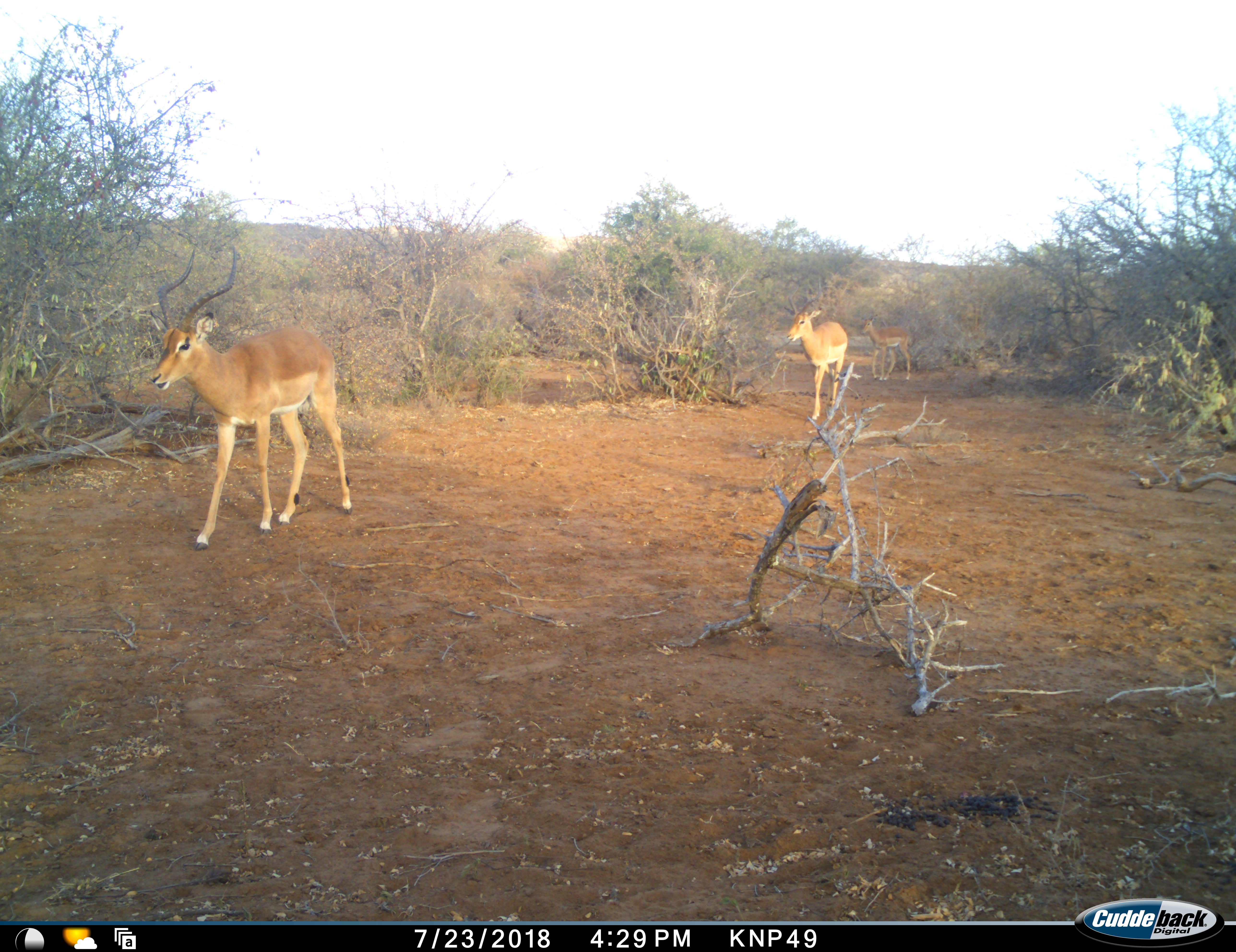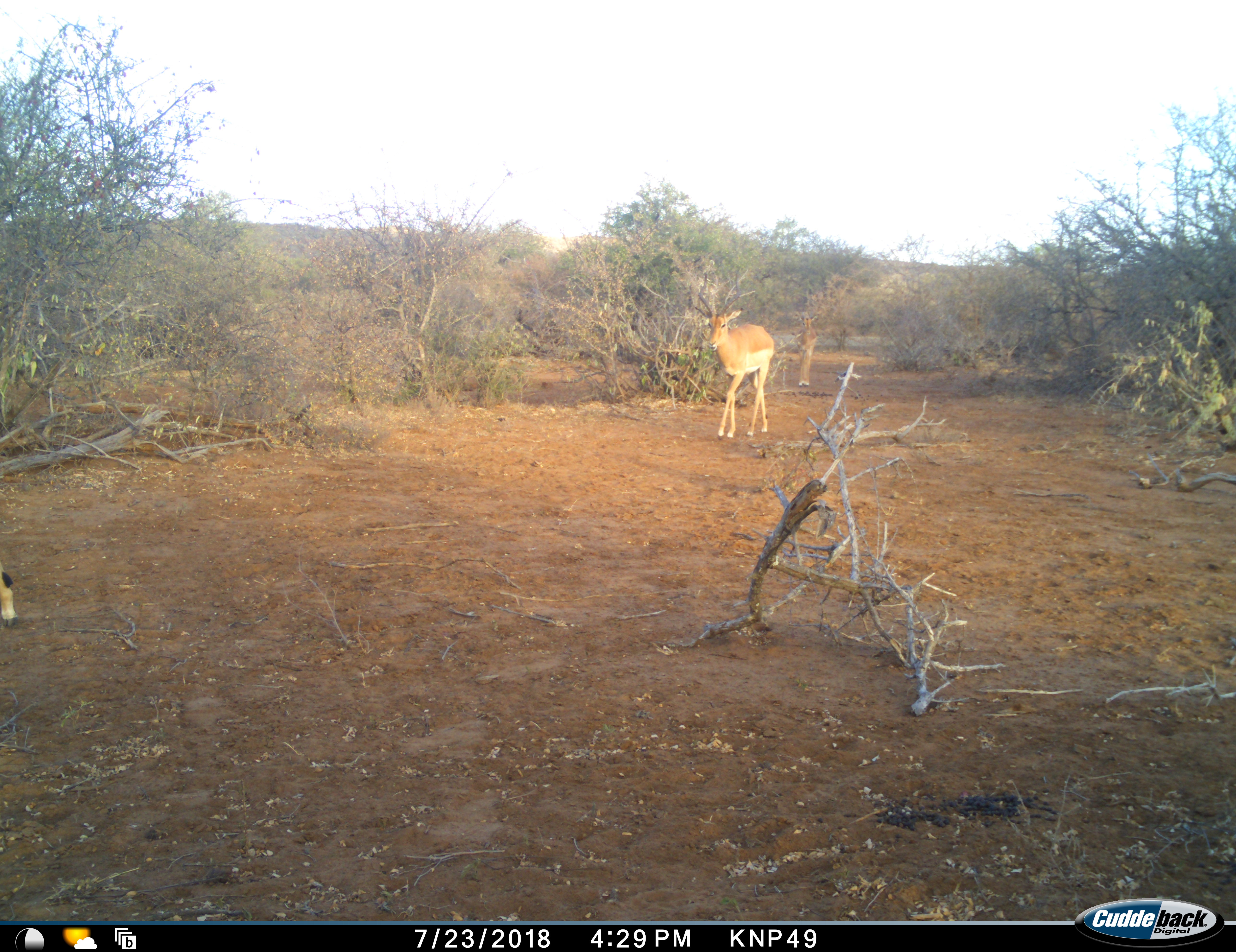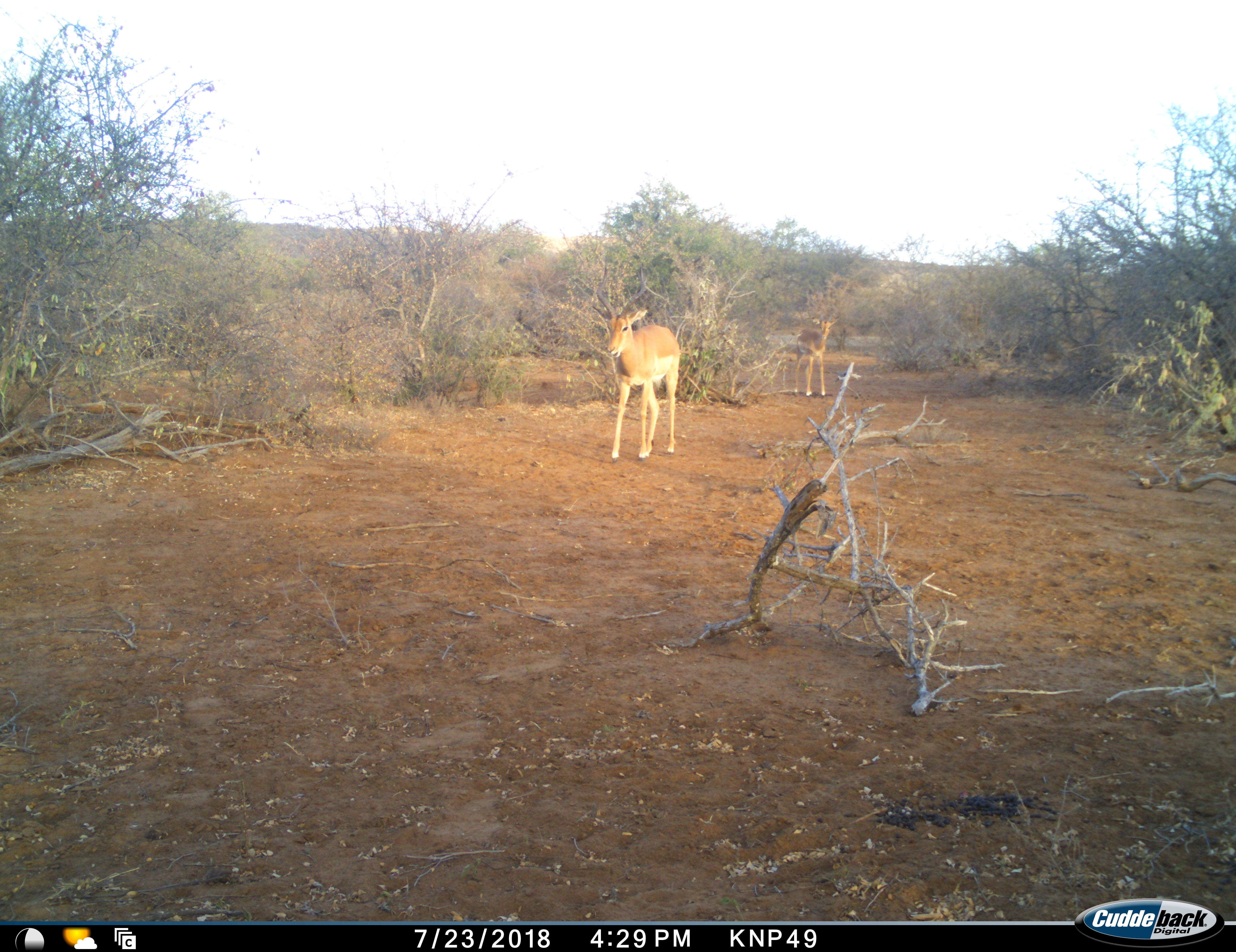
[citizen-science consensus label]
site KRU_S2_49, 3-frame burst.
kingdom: Animalia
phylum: Chordata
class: Mammalia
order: Artiodactyla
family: Bovidae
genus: Aepyceros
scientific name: Aepyceros melampus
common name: impala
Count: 3.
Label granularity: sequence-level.